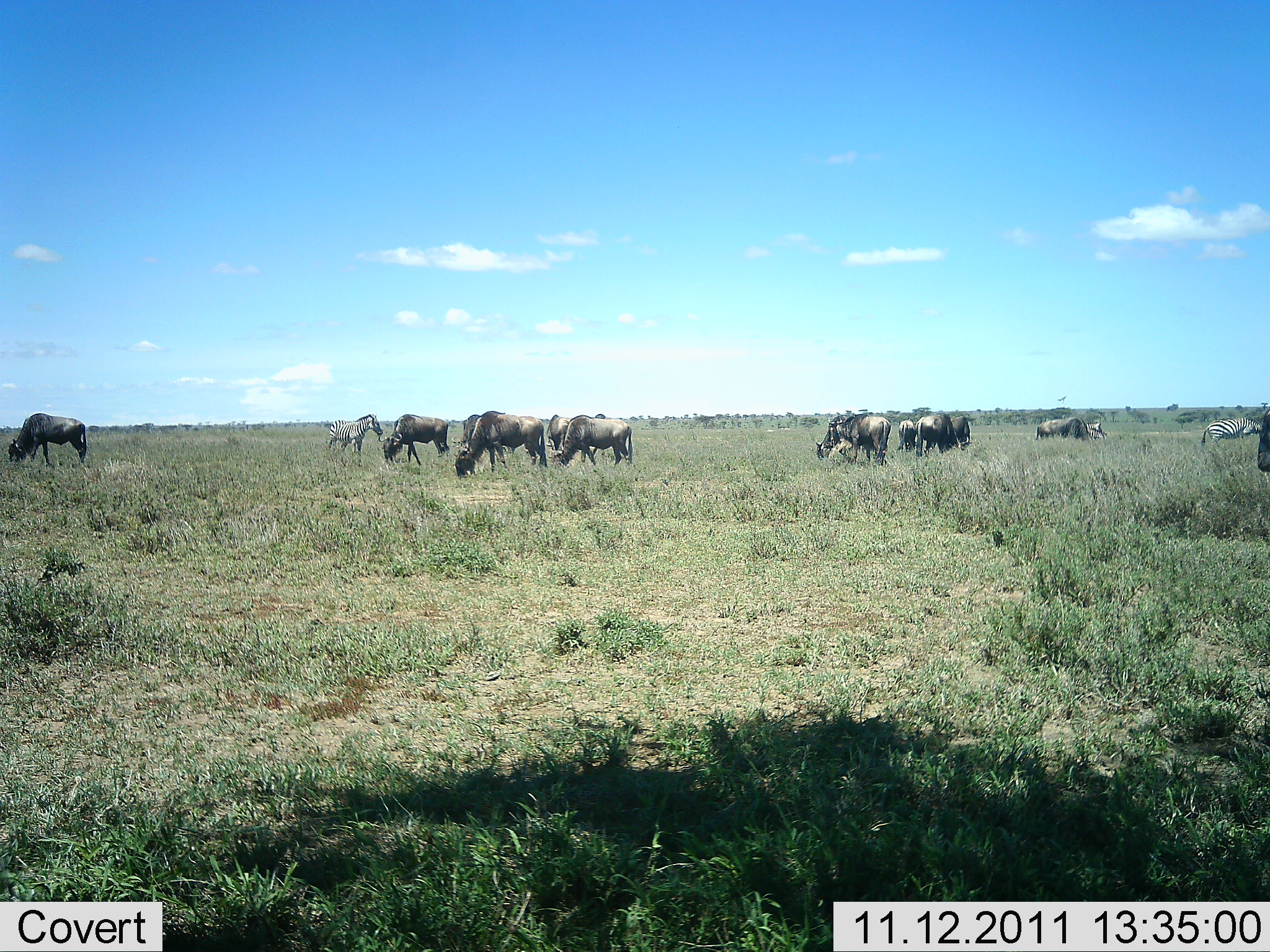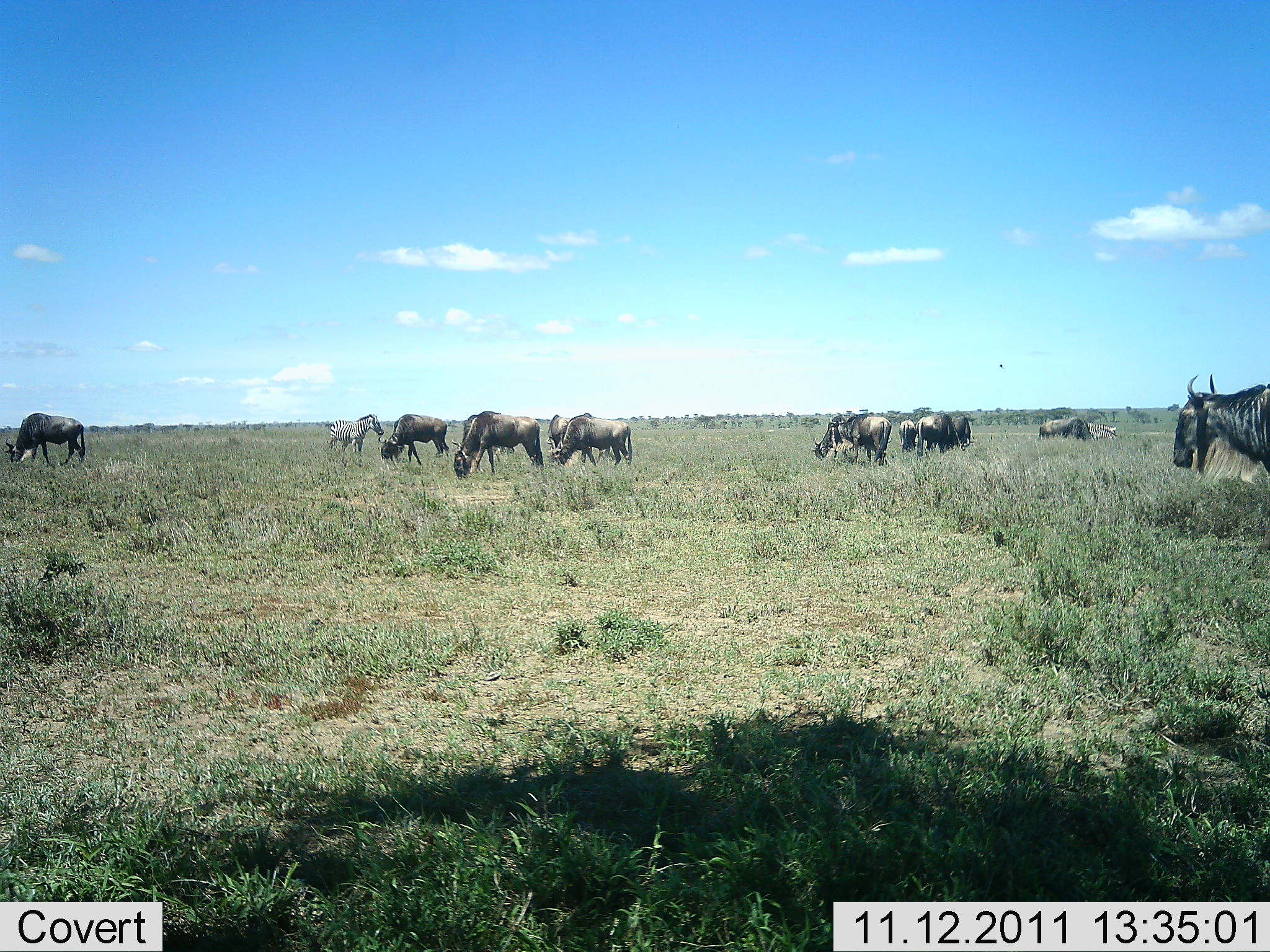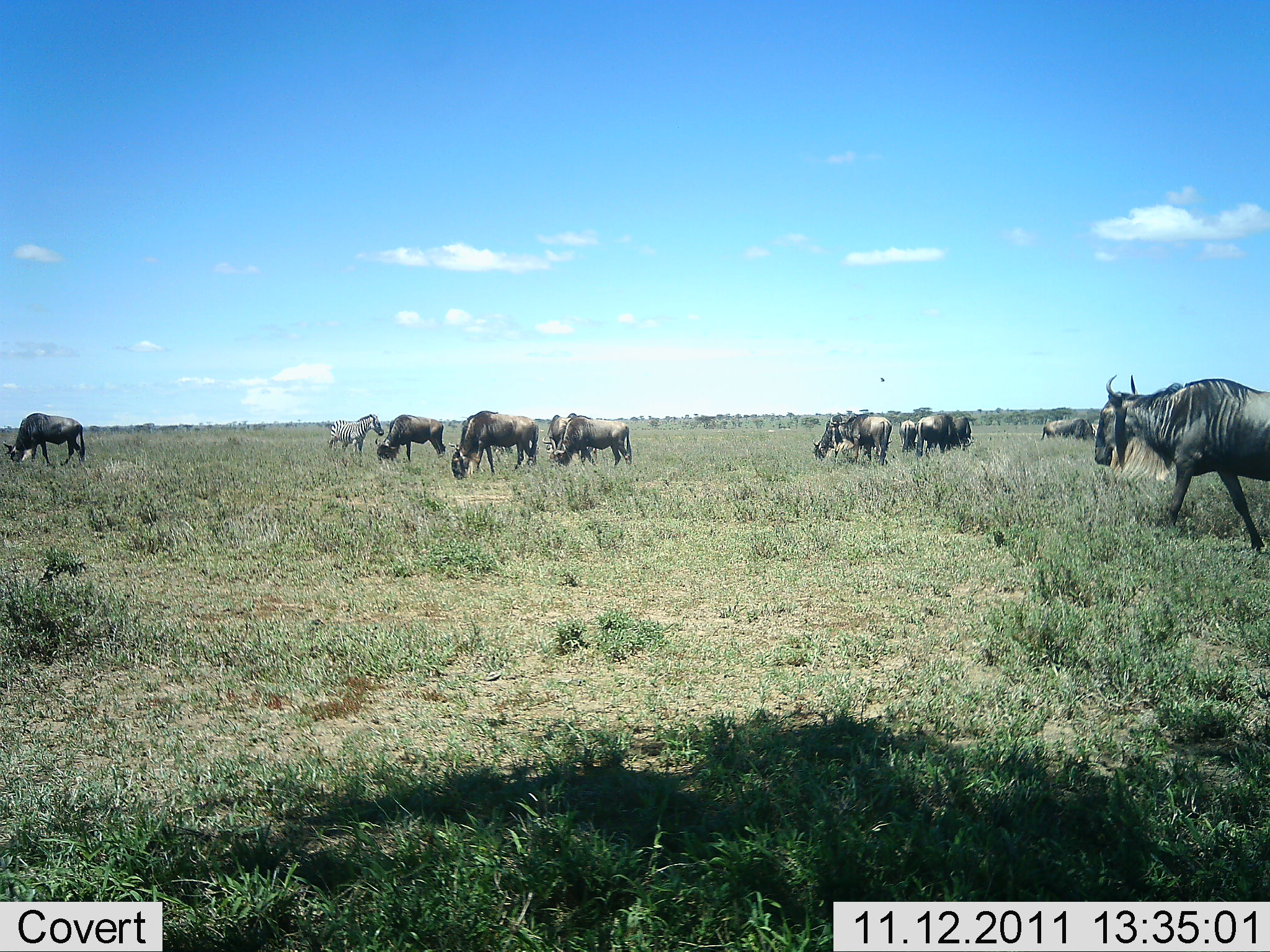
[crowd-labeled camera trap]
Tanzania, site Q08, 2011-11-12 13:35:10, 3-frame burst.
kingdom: Animalia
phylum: Chordata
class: Mammalia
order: Artiodactyla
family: Bovidae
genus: Connochaetes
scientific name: Connochaetes taurinus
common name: blue wildebeest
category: wildebeest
Wildebeest (blue wildebeest) (Connochaetes taurinus), count 11-50. Behavior (volunteer vote fractions): standing 41%, resting 0%, moving 23%, interacting 5%. Young present (vote fraction): 0%. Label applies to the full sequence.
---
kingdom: Animalia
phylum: Chordata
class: Mammalia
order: Perissodactyla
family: Equidae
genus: Equus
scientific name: Equus quagga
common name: plains zebra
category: zebra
Zebra (plains zebra) (Equus quagga), count 1. Behavior (volunteer vote fractions): standing 92%, resting 0%, moving 8%, interacting 0%. Young present (vote fraction): 0%. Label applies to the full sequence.